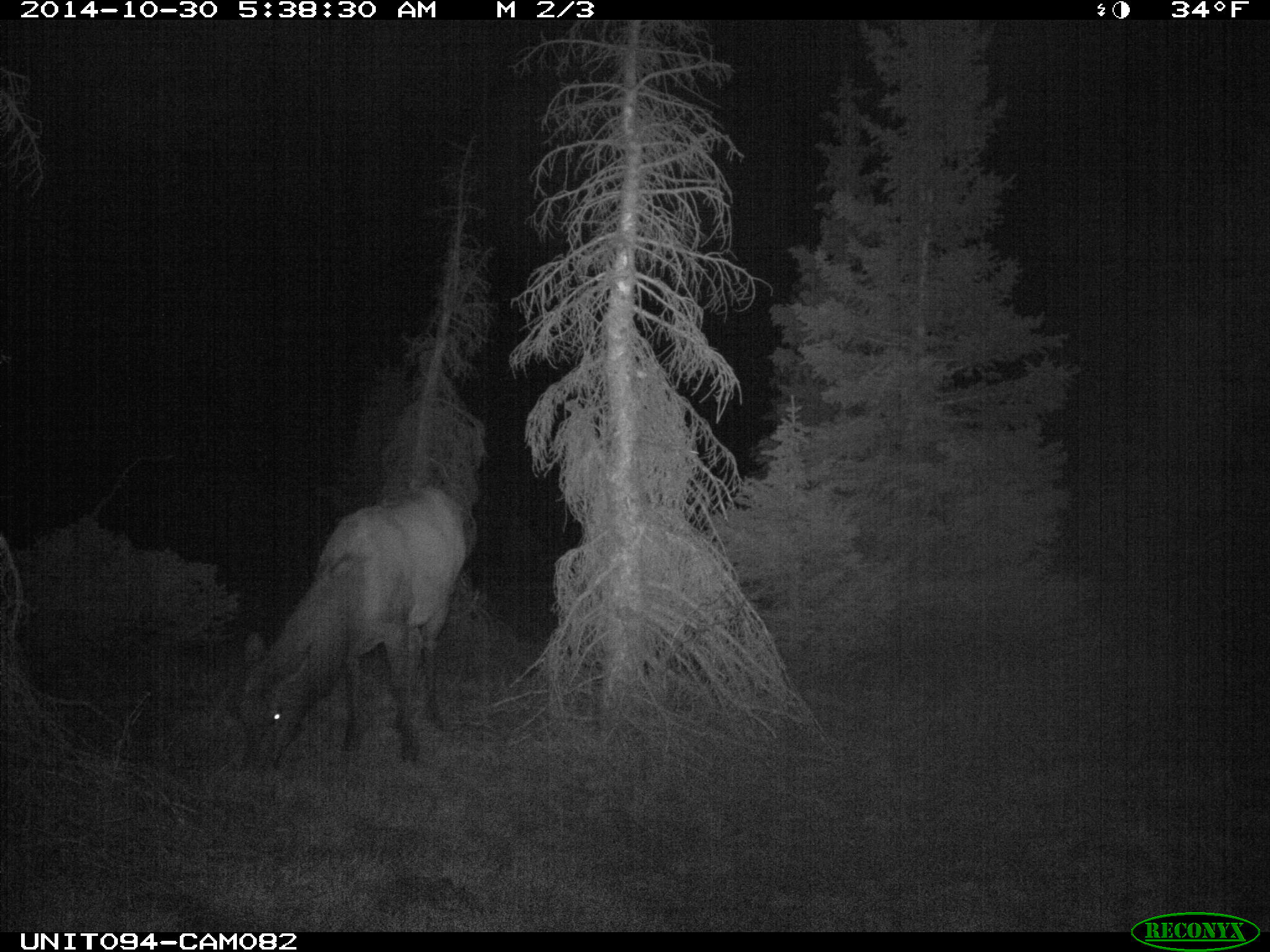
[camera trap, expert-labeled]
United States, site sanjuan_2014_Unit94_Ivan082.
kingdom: Animalia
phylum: Chordata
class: Mammalia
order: Artiodactyla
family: Cervidae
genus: Cervus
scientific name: Cervus elaphus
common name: red deer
Cervus elaphus (red deer).